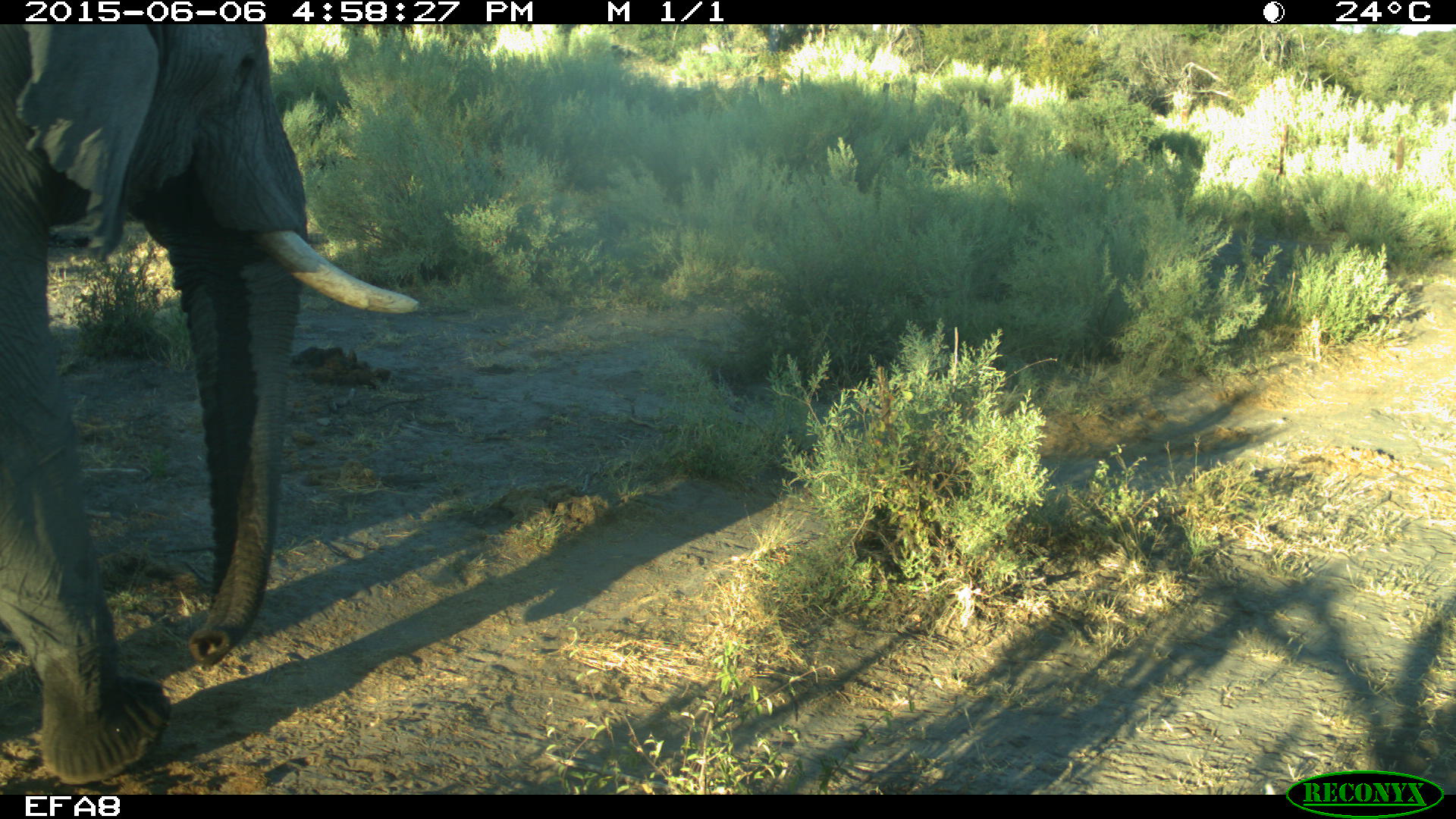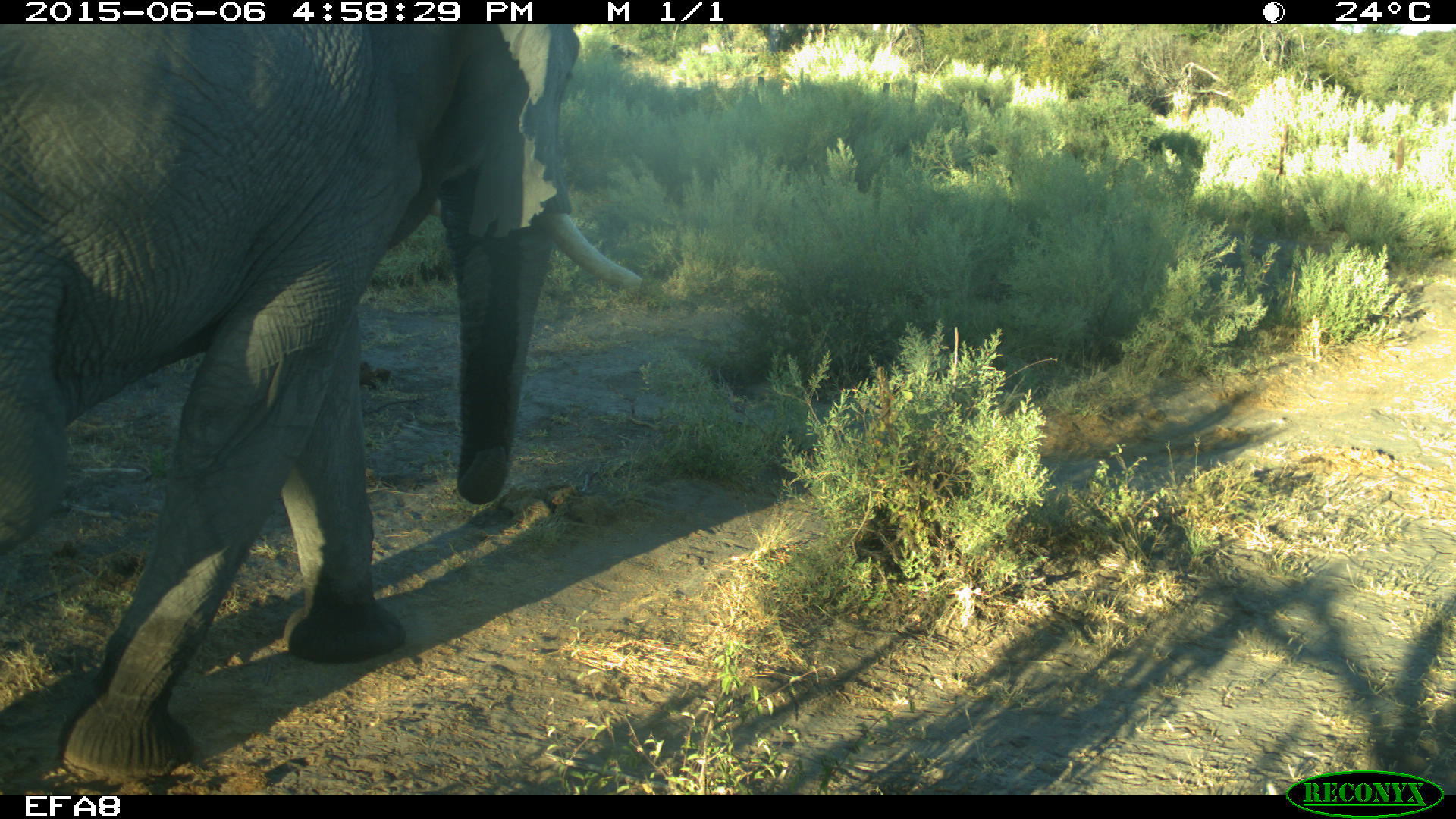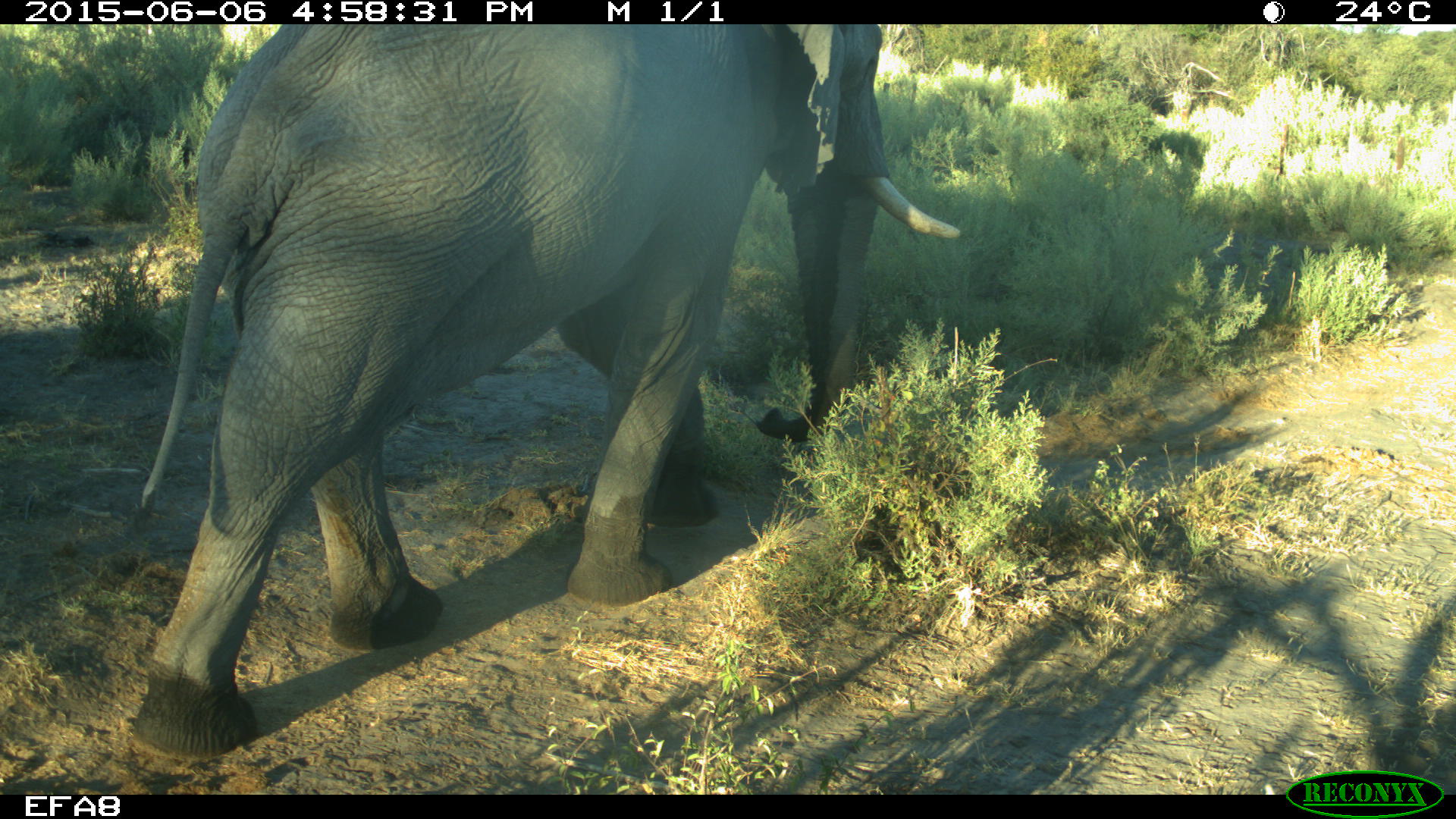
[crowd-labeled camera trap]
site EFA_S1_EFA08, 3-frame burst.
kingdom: Animalia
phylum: Chordata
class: Mammalia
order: Proboscidea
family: Elephantidae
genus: Loxodonta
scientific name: Loxodonta africana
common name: african bush elephant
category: elephant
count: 1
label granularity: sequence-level